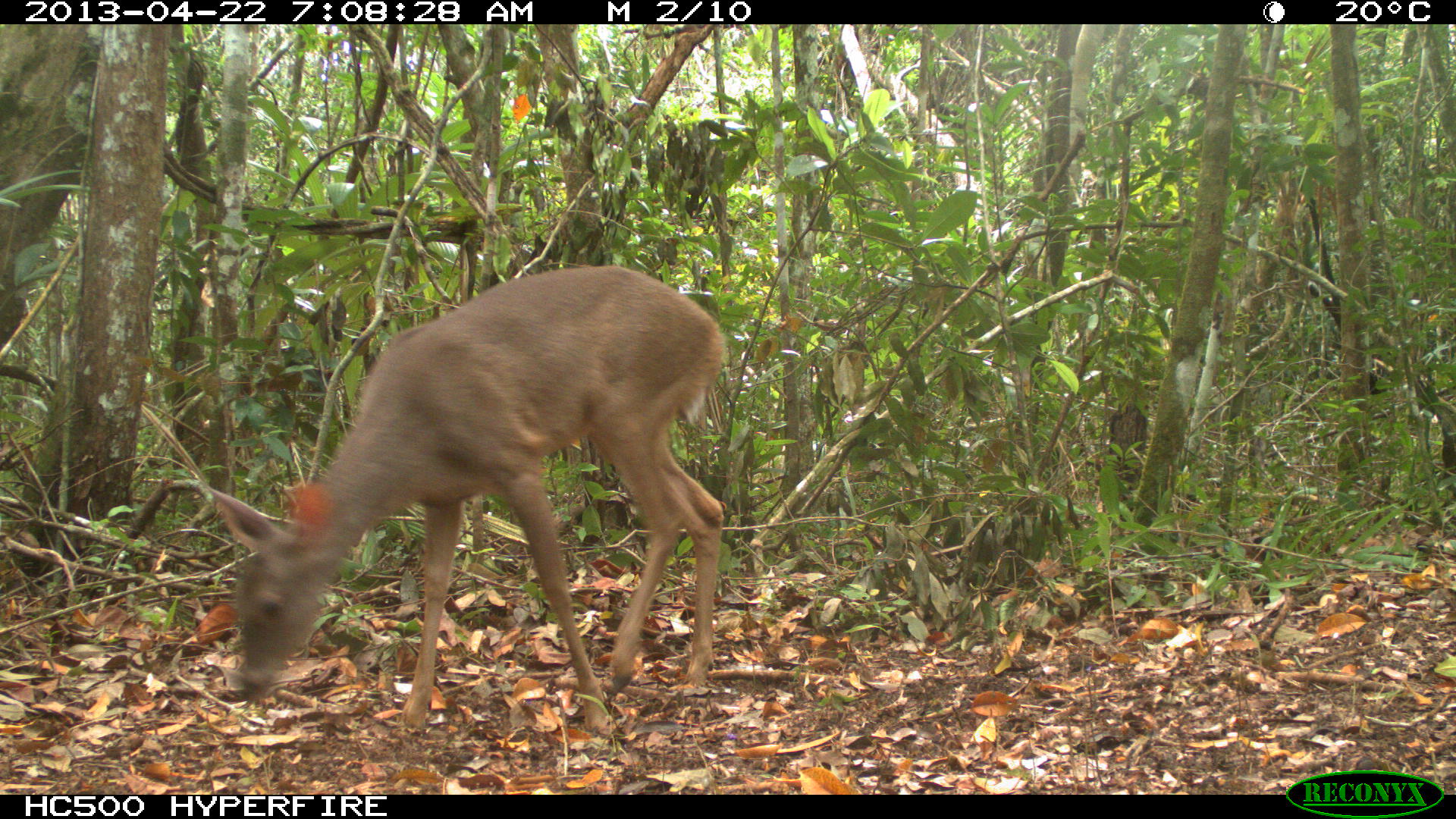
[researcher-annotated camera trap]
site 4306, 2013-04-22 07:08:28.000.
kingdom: Animalia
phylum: Chordata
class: Mammalia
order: Artiodactyla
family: Cervidae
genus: Odocoileus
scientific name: Odocoileus virginianus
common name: white-tailed deer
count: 1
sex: female